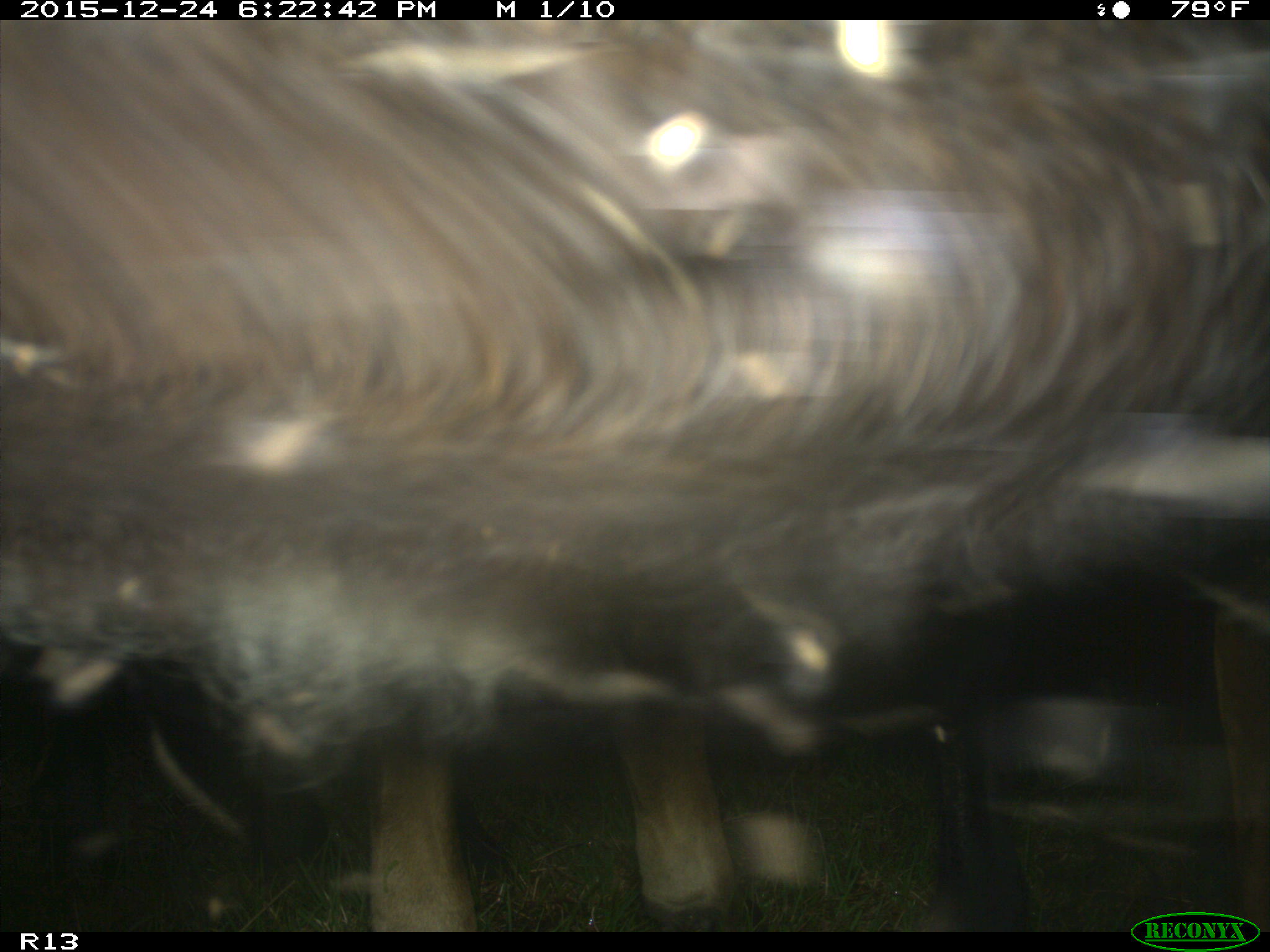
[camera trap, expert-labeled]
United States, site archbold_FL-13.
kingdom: Animalia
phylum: Chordata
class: Mammalia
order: Artiodactyla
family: Bovidae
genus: Bos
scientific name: Bos taurus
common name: domestic cow